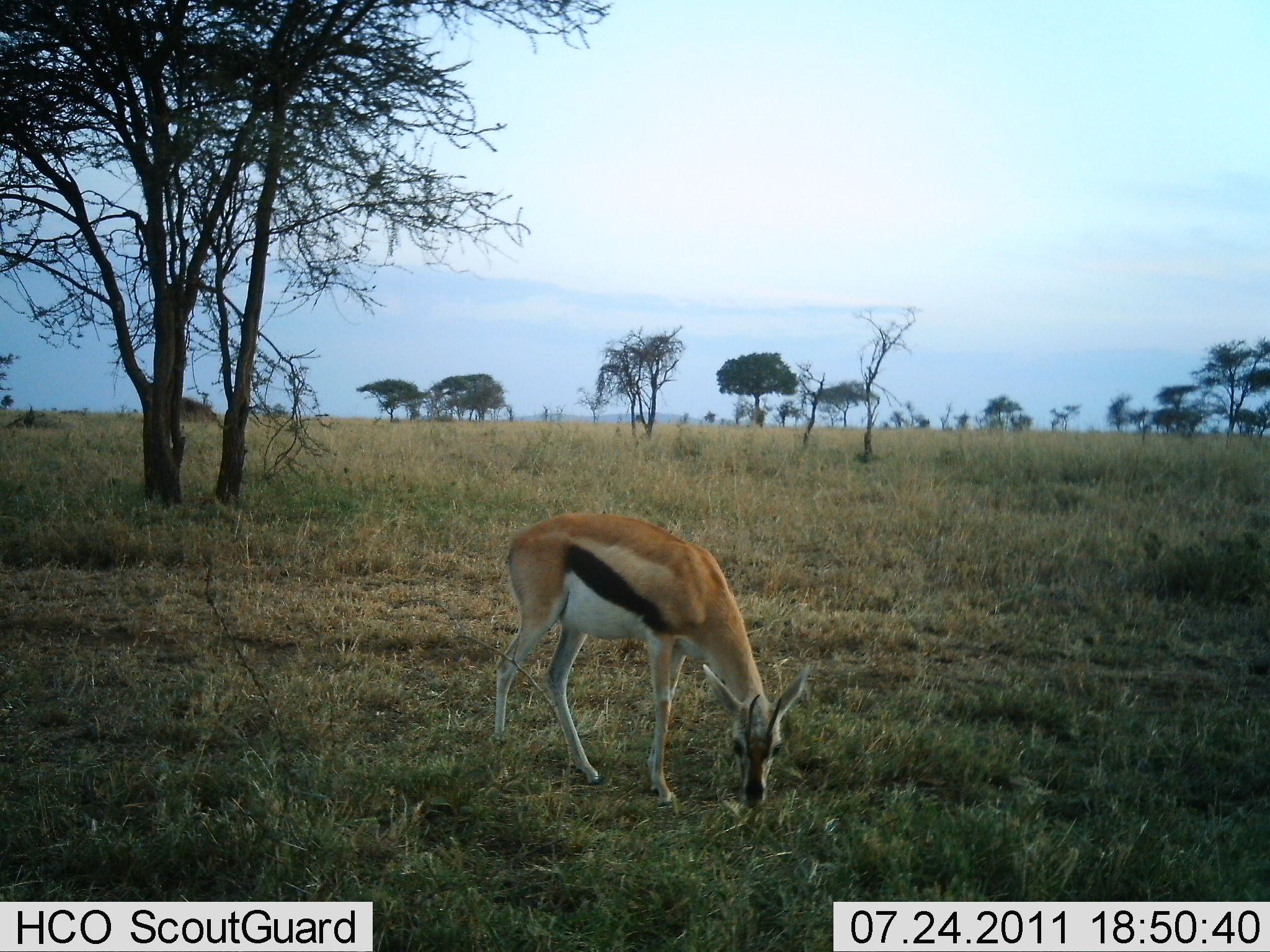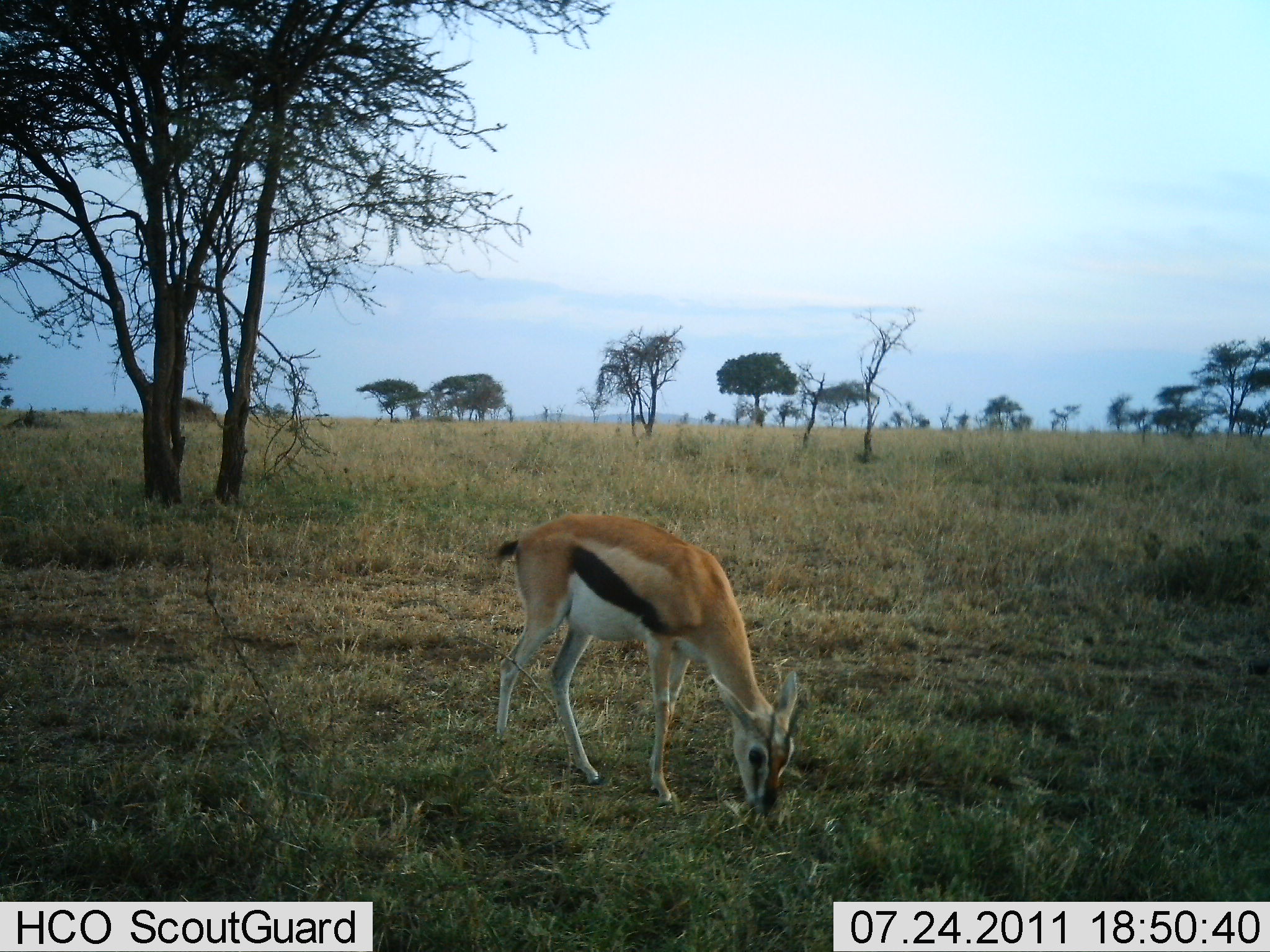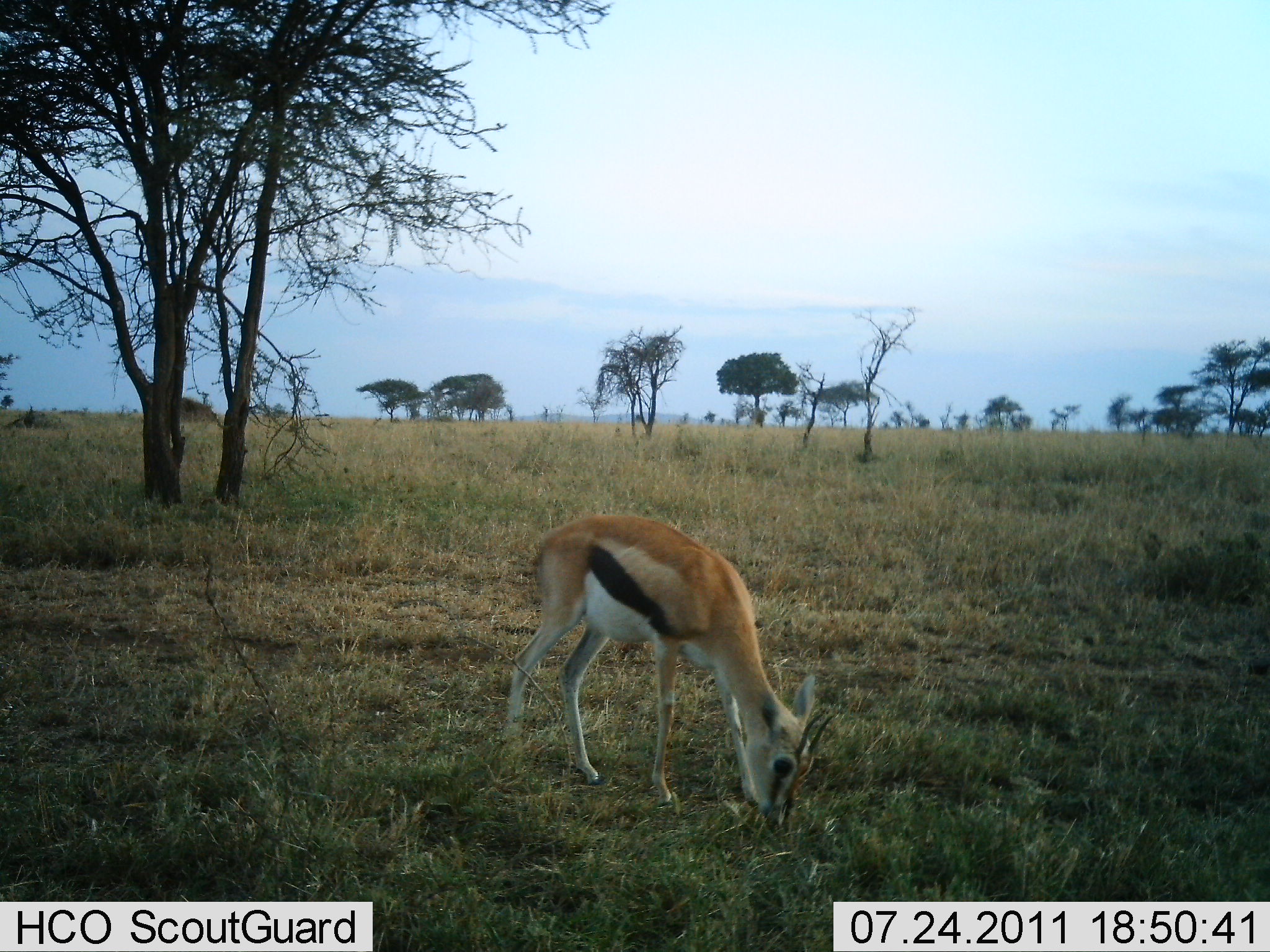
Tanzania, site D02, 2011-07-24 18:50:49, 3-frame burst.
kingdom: Animalia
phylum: Chordata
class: Mammalia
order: Artiodactyla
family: Bovidae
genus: Eudorcas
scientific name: Eudorcas thomsonii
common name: thomson's gazelle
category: gazellethomsons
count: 1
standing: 18%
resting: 0%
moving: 0%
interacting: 0%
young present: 0%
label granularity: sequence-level